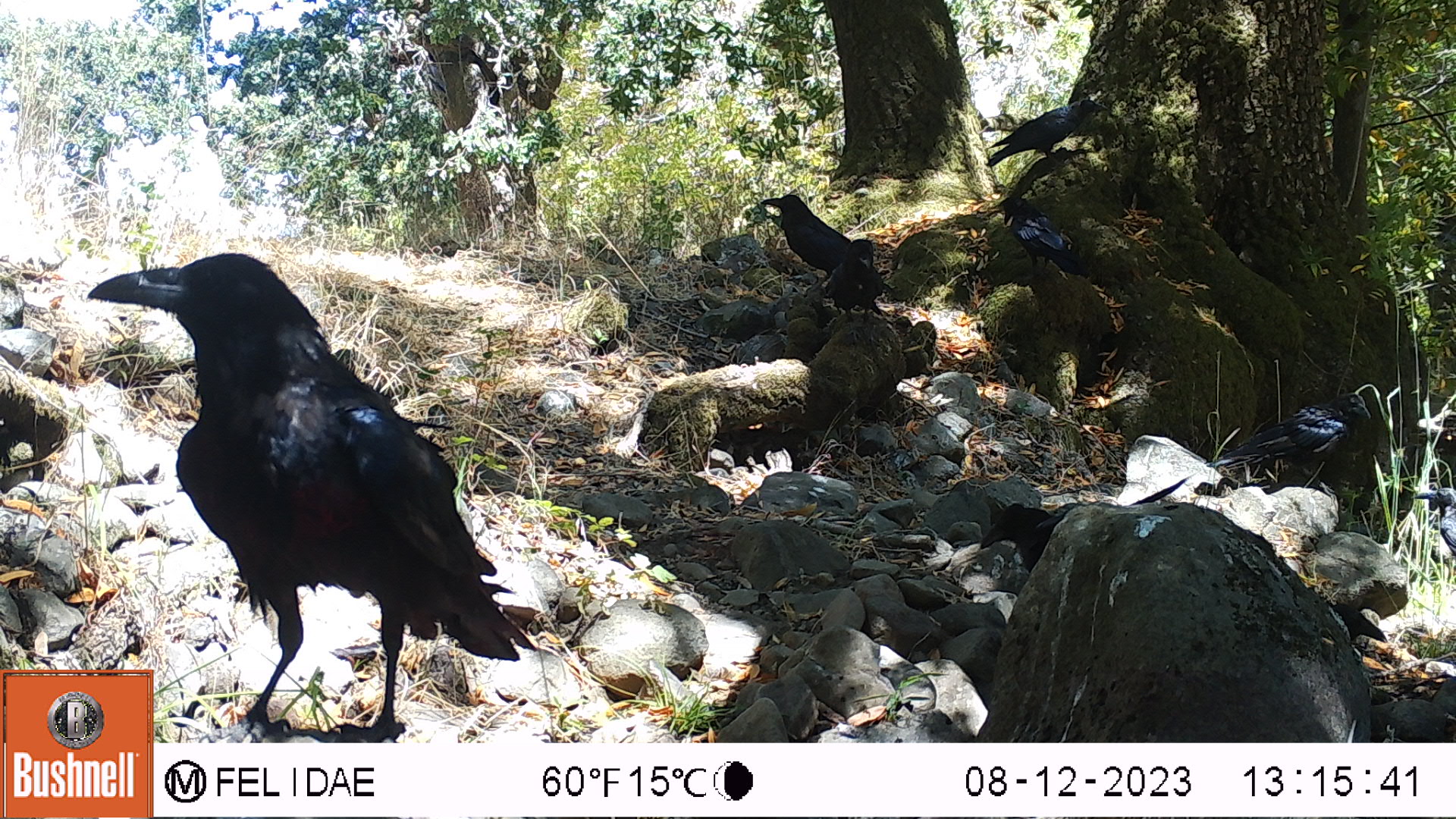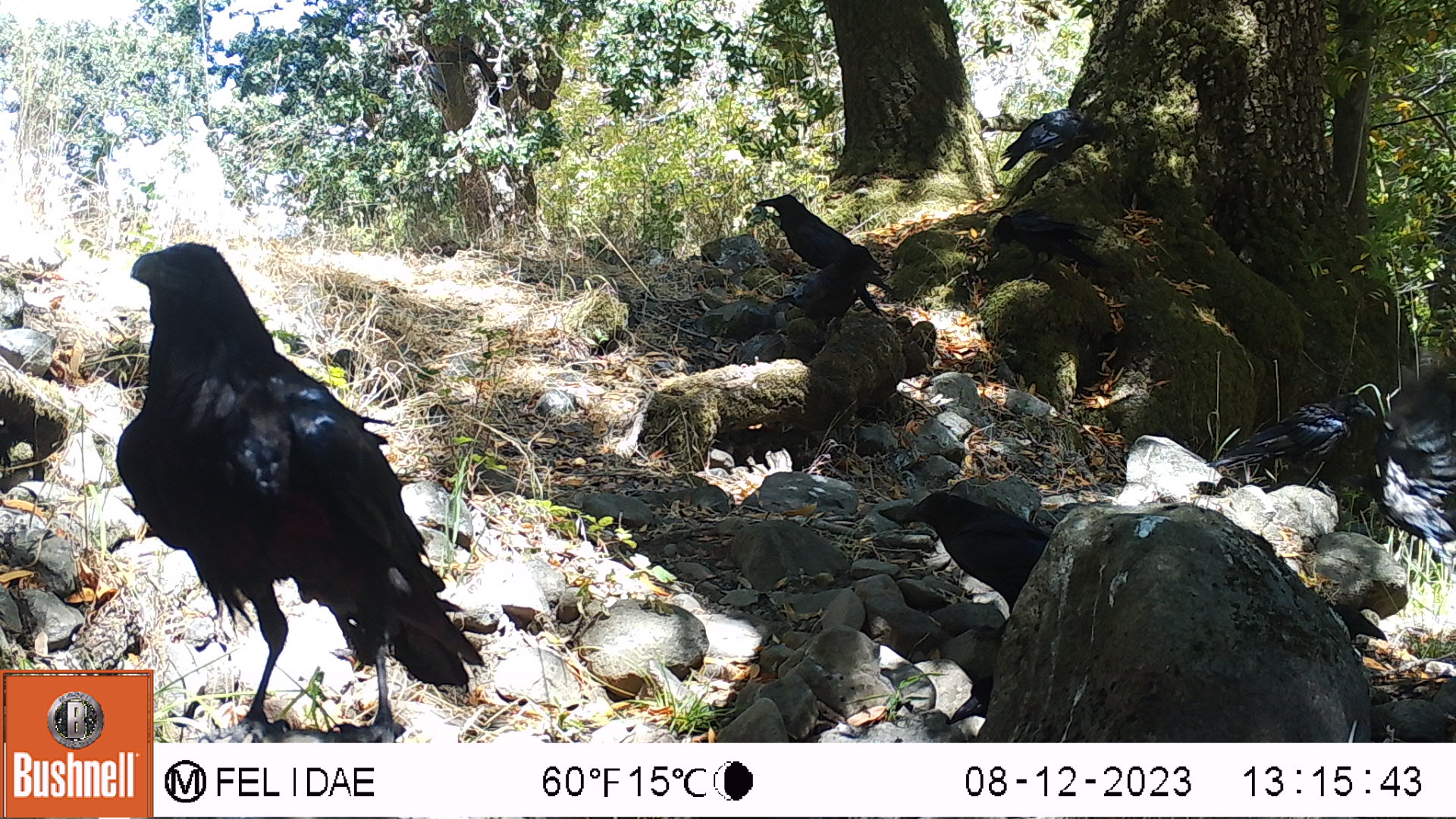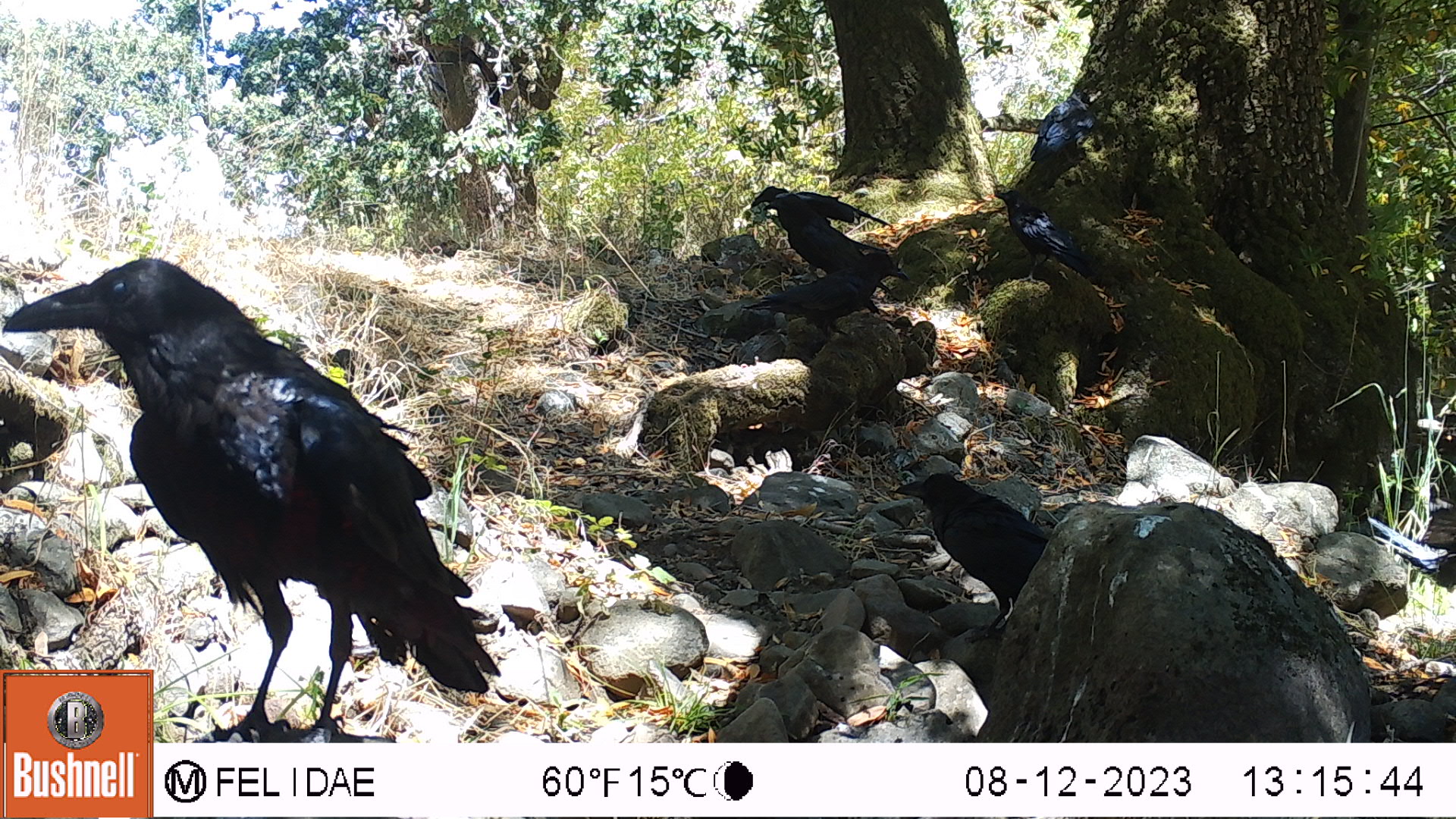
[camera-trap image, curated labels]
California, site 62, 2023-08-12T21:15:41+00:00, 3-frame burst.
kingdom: Animalia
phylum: Chordata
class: Aves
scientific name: Aves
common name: bird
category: unknown bird